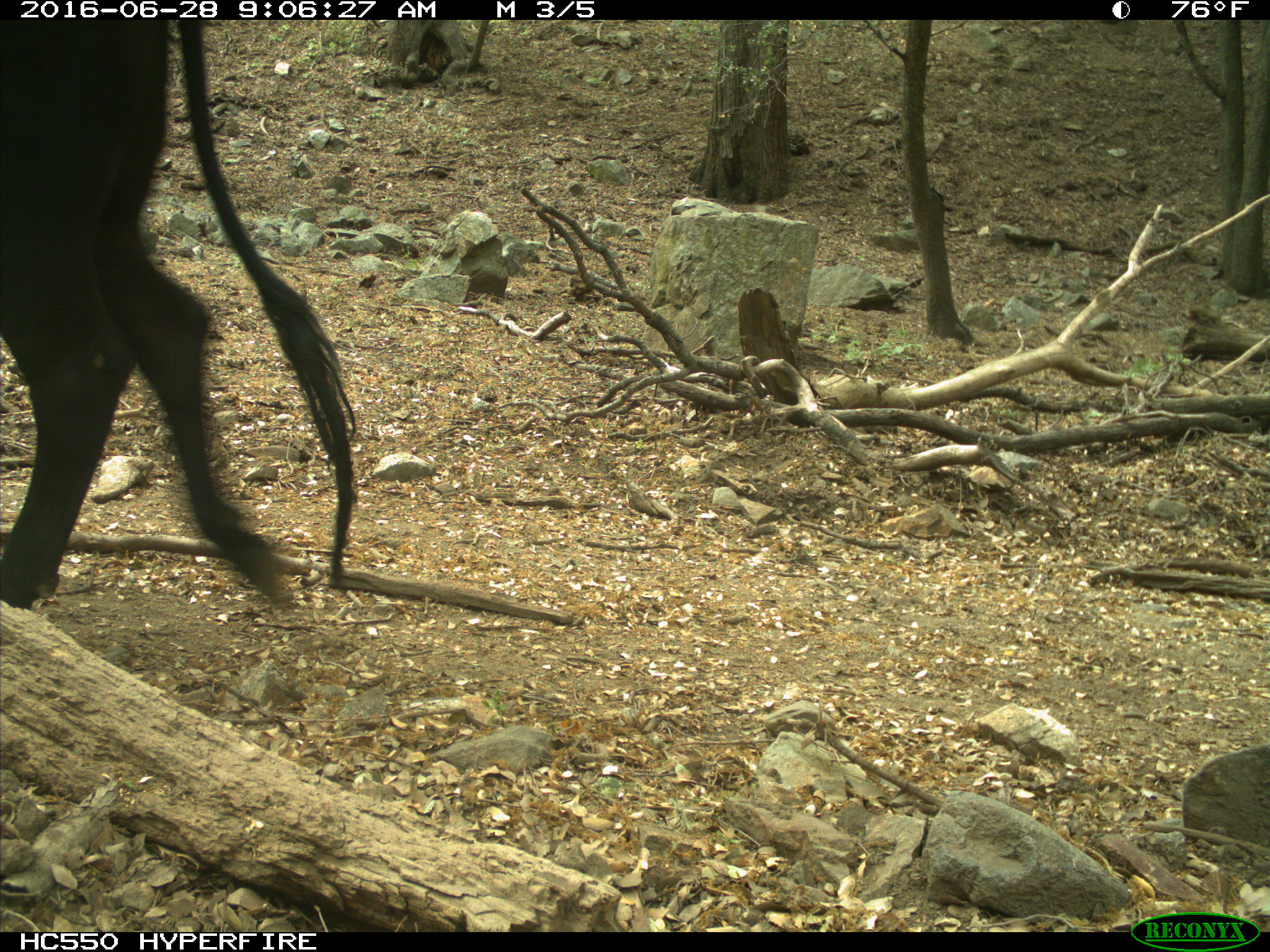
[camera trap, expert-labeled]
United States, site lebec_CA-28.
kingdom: Animalia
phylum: Chordata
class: Mammalia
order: Artiodactyla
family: Bovidae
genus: Bos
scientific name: Bos taurus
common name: domestic cow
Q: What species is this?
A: Bos taurus (domestic cow).